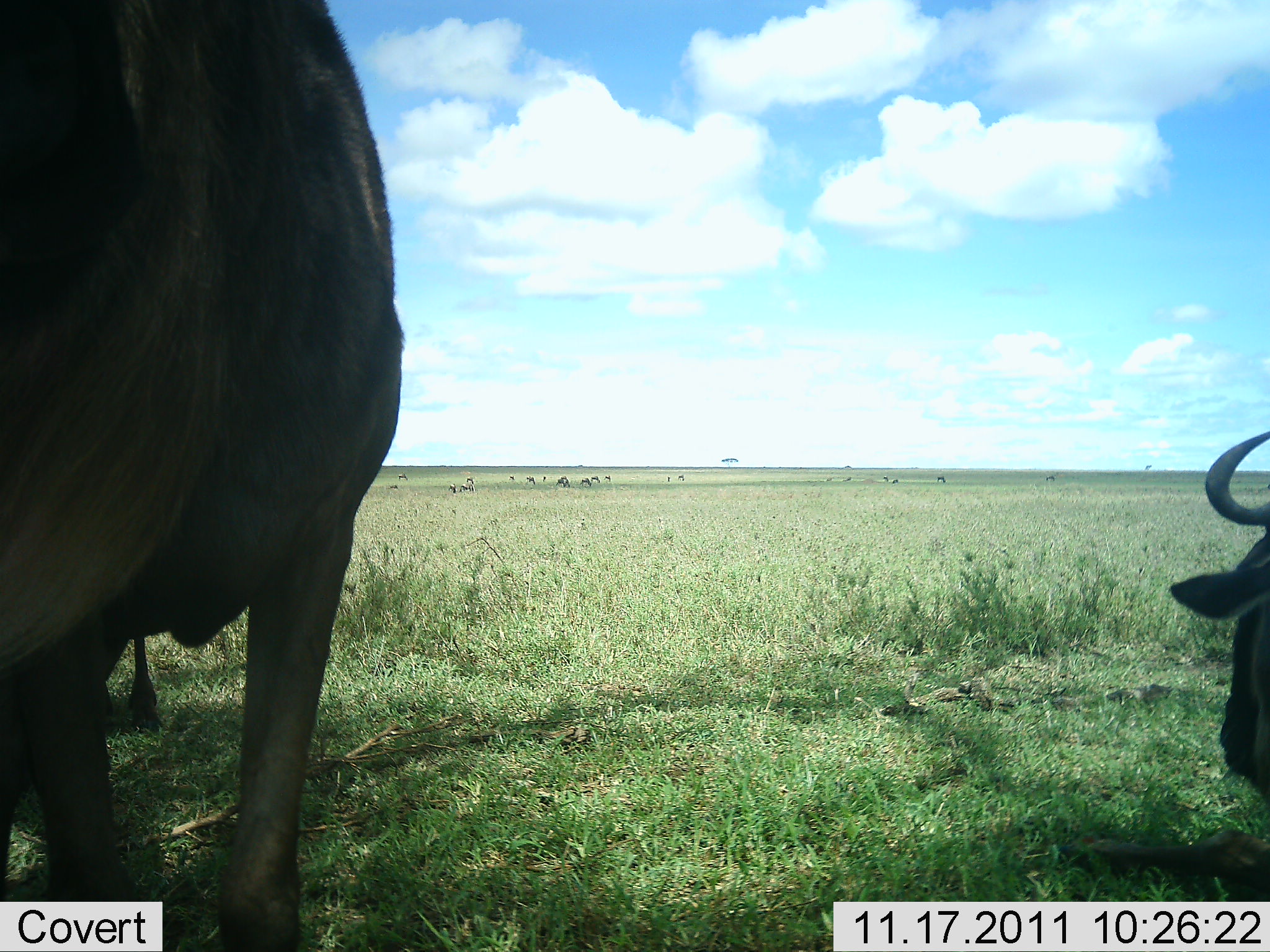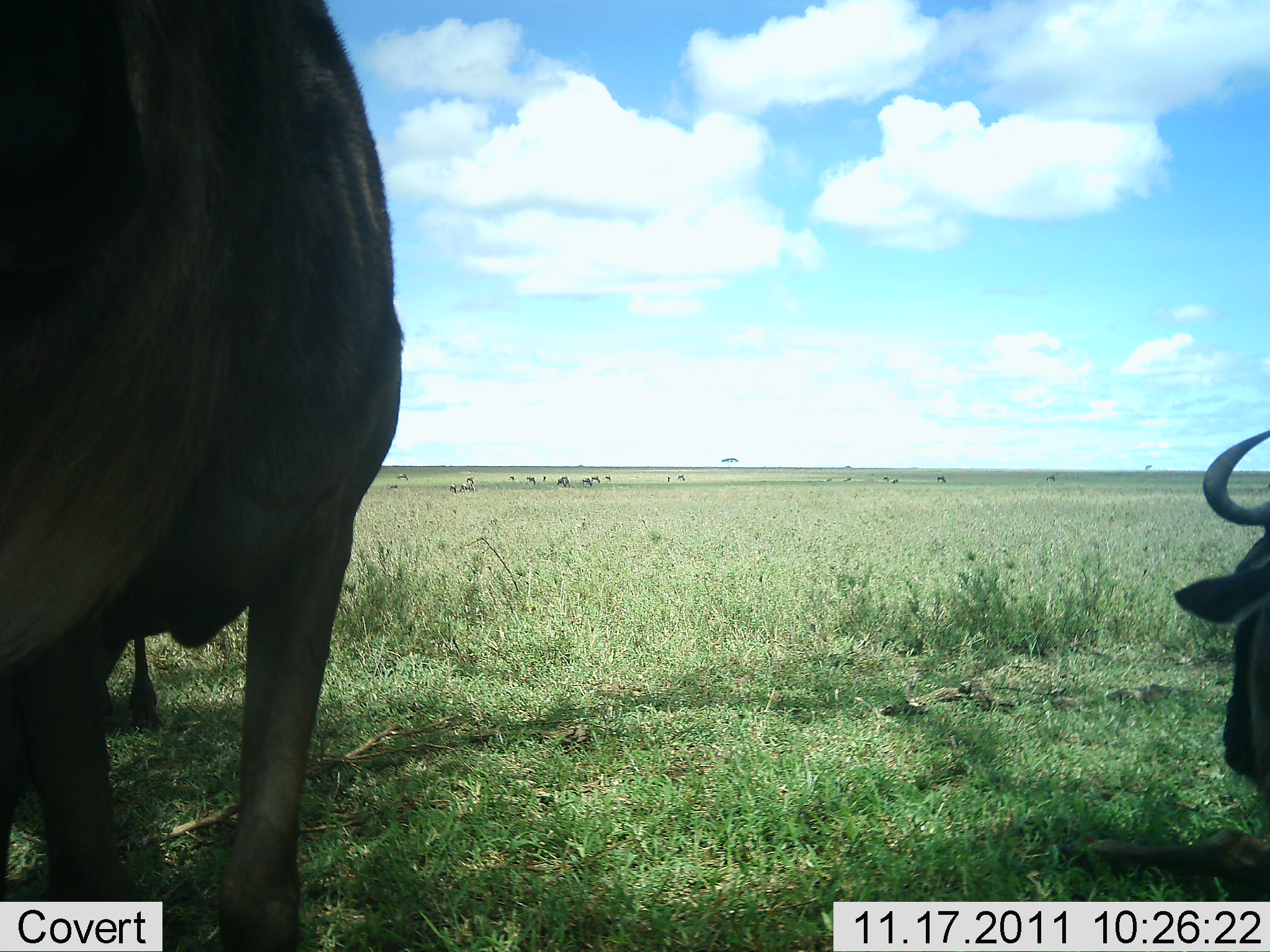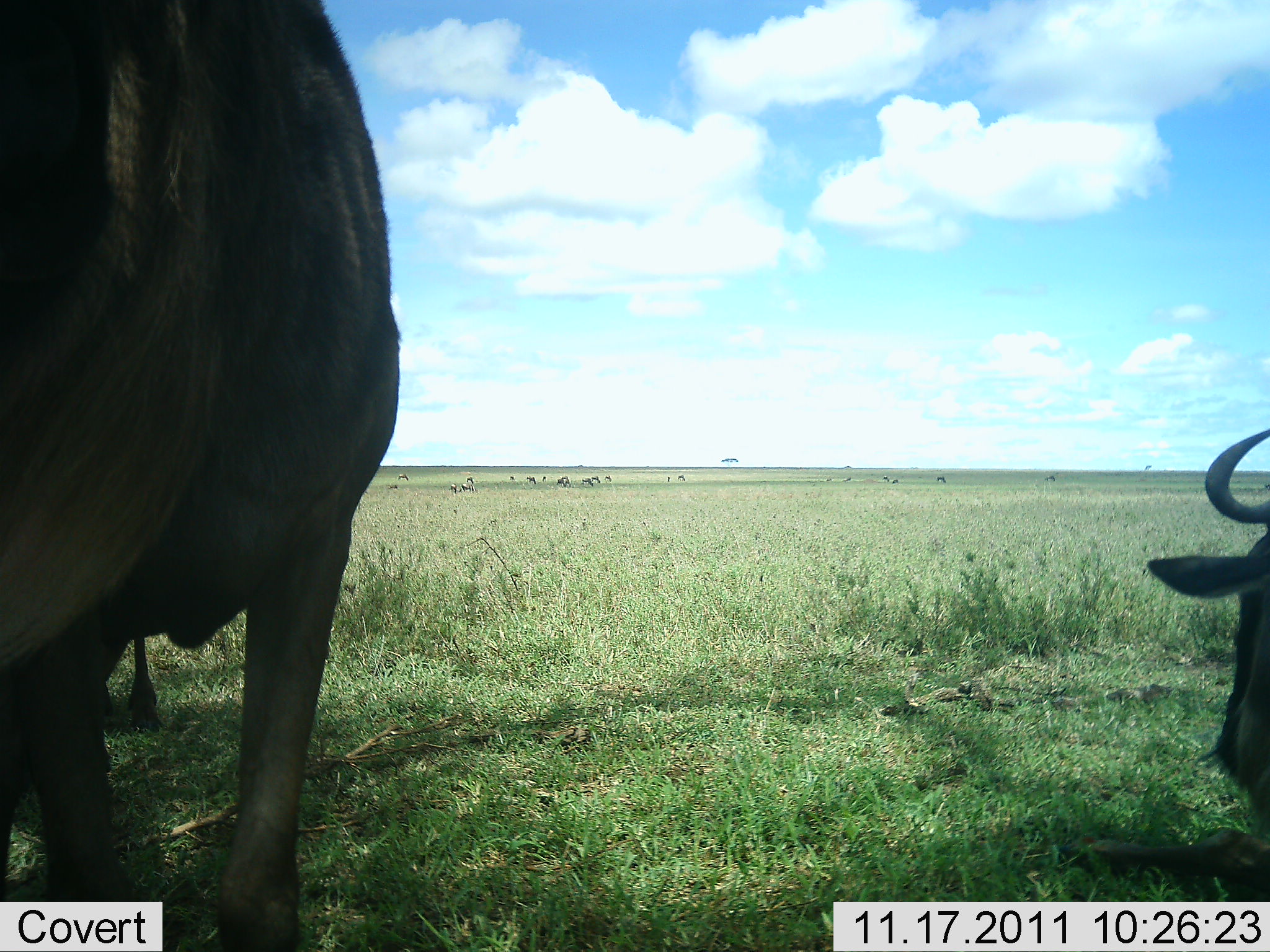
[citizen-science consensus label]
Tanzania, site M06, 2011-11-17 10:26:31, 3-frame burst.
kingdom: Animalia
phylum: Chordata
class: Mammalia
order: Artiodactyla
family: Bovidae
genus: Connochaetes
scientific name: Connochaetes taurinus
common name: blue wildebeest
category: wildebeest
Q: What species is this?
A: Wildebeest (blue wildebeest) (Connochaetes taurinus).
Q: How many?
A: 2.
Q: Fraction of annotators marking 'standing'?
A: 60%.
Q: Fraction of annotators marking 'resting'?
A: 90%.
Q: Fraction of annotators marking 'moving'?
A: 0%.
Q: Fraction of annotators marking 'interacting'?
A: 0%.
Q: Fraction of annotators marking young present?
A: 0%.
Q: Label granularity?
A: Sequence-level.